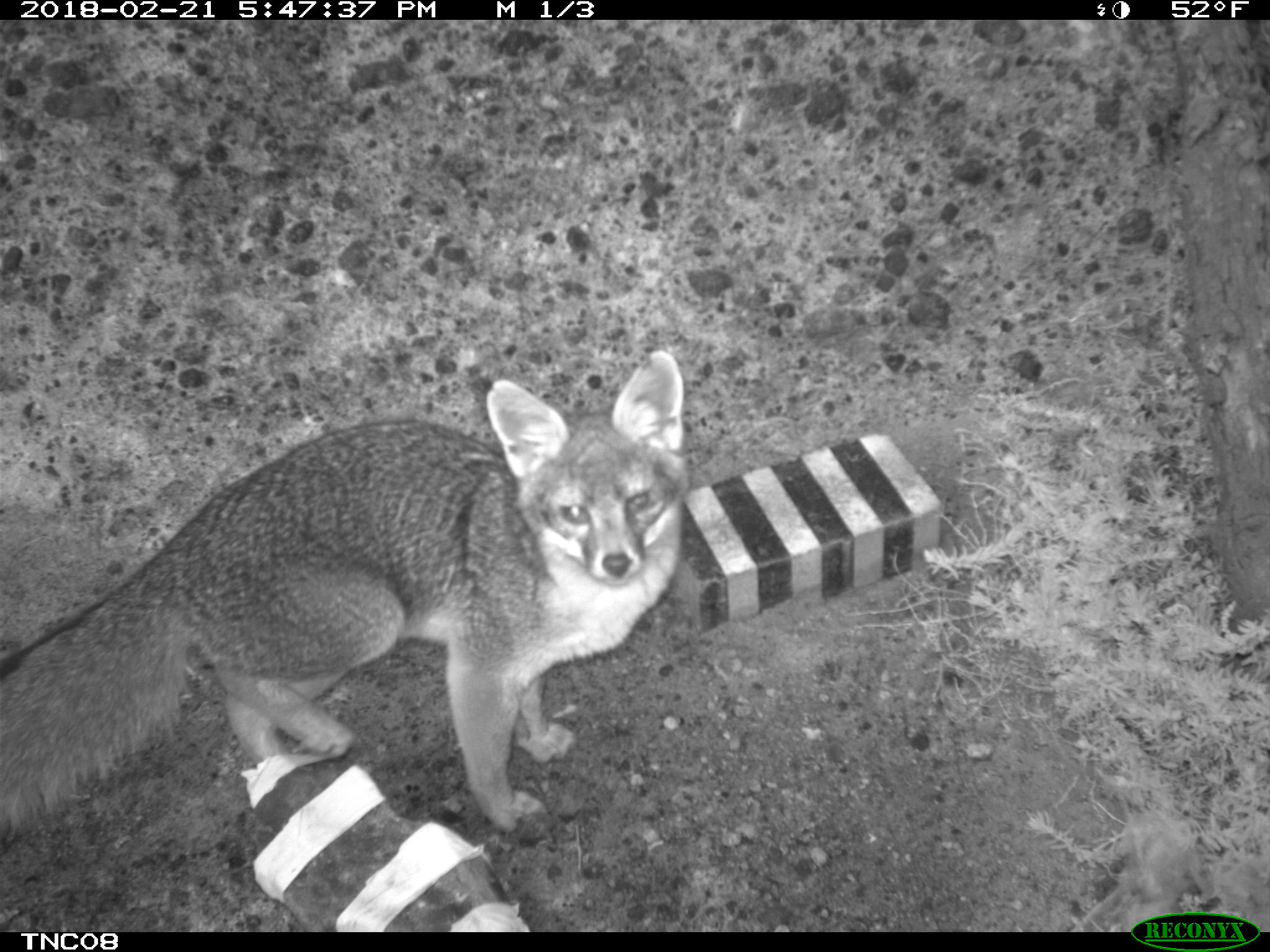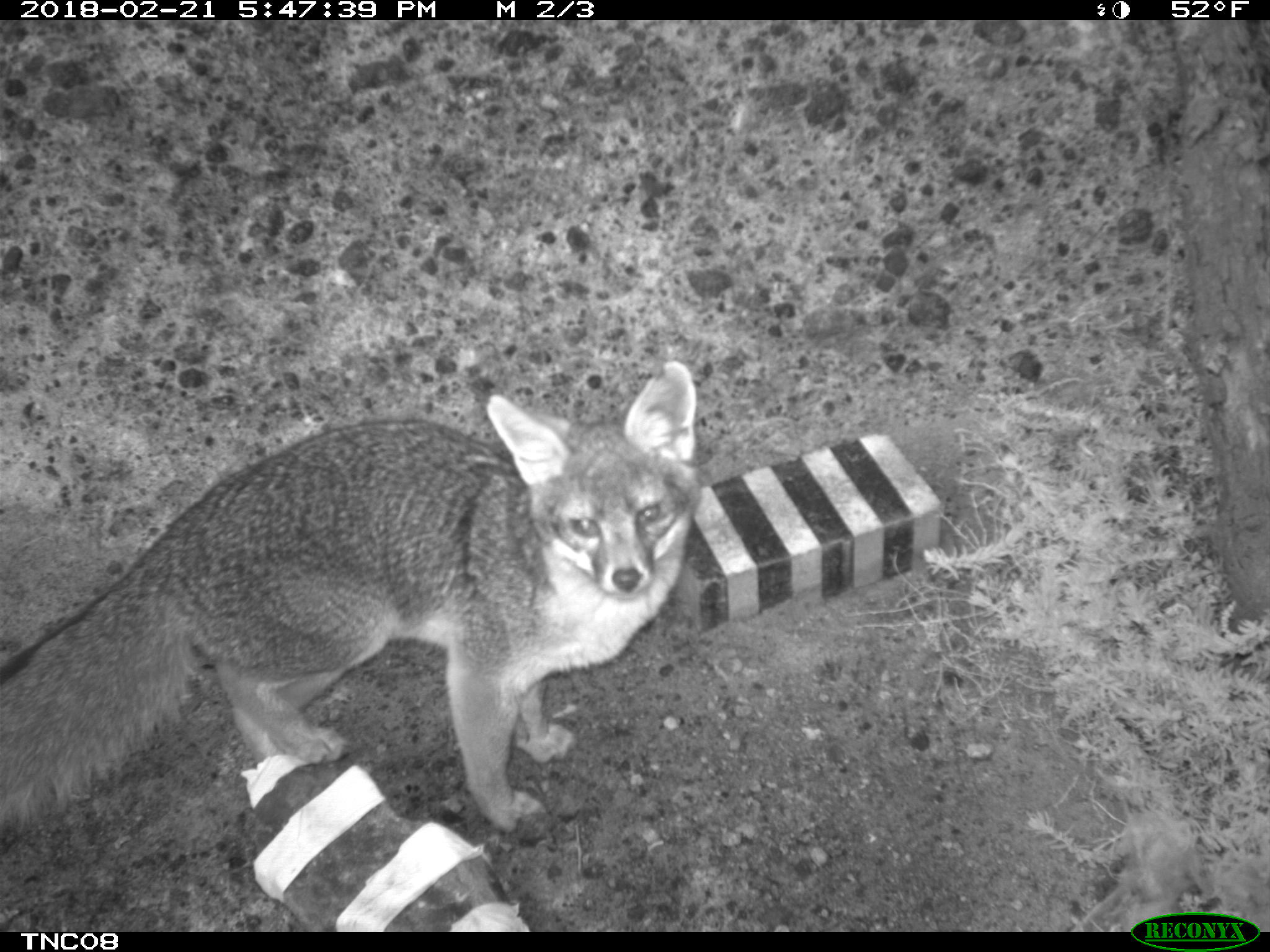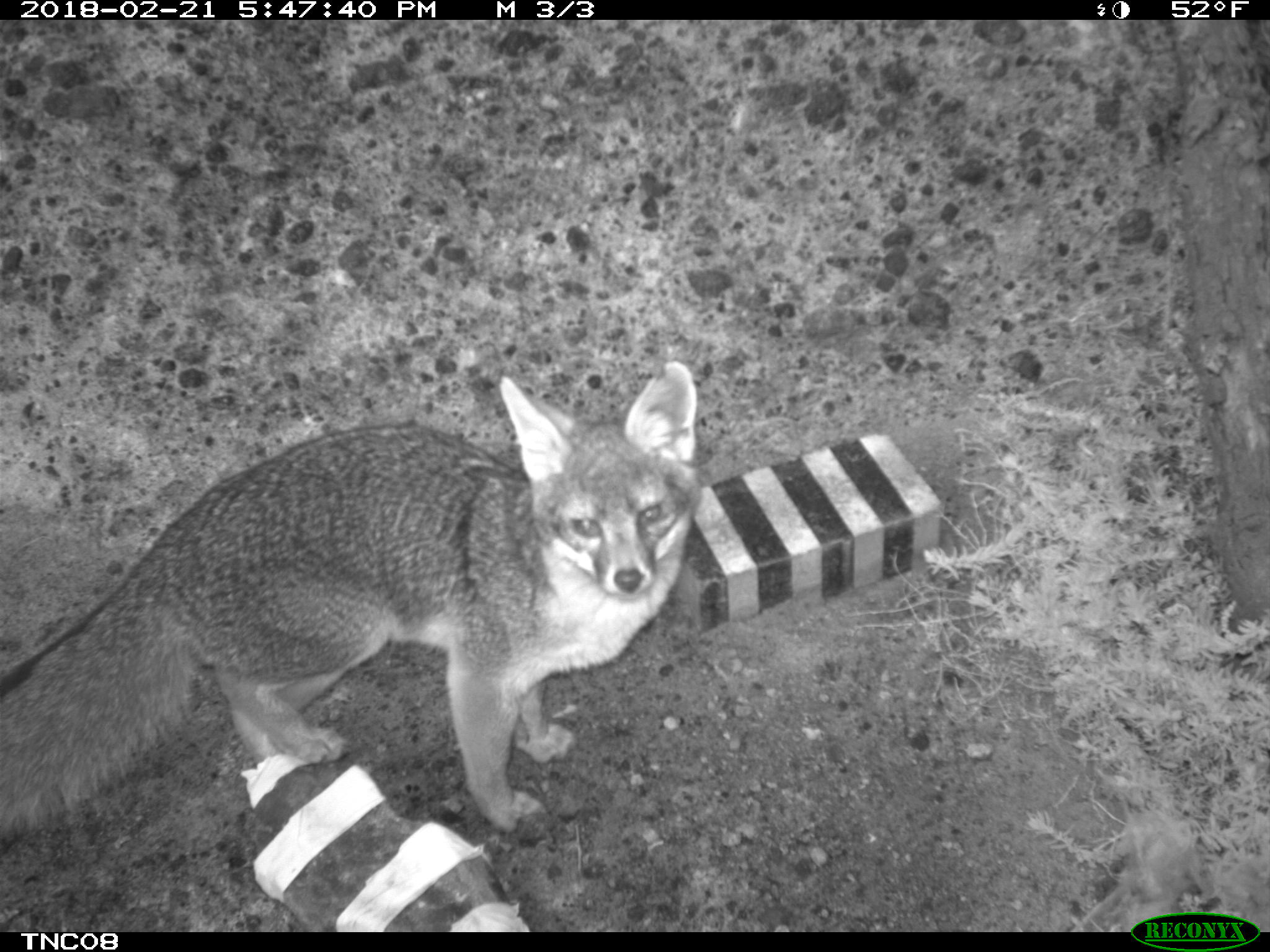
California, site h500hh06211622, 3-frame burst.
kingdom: Animalia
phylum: Chordata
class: Mammalia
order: Carnivora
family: Canidae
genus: Urocyon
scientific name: Urocyon littoralis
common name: island fox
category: fox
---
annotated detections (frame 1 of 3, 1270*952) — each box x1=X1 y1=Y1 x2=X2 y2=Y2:
fox: x1=0 y1=350 x2=686 y2=847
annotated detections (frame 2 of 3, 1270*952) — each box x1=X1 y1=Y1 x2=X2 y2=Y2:
fox: x1=0 y1=361 x2=695 y2=854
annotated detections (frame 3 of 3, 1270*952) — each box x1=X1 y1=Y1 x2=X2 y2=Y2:
fox: x1=0 y1=358 x2=697 y2=845